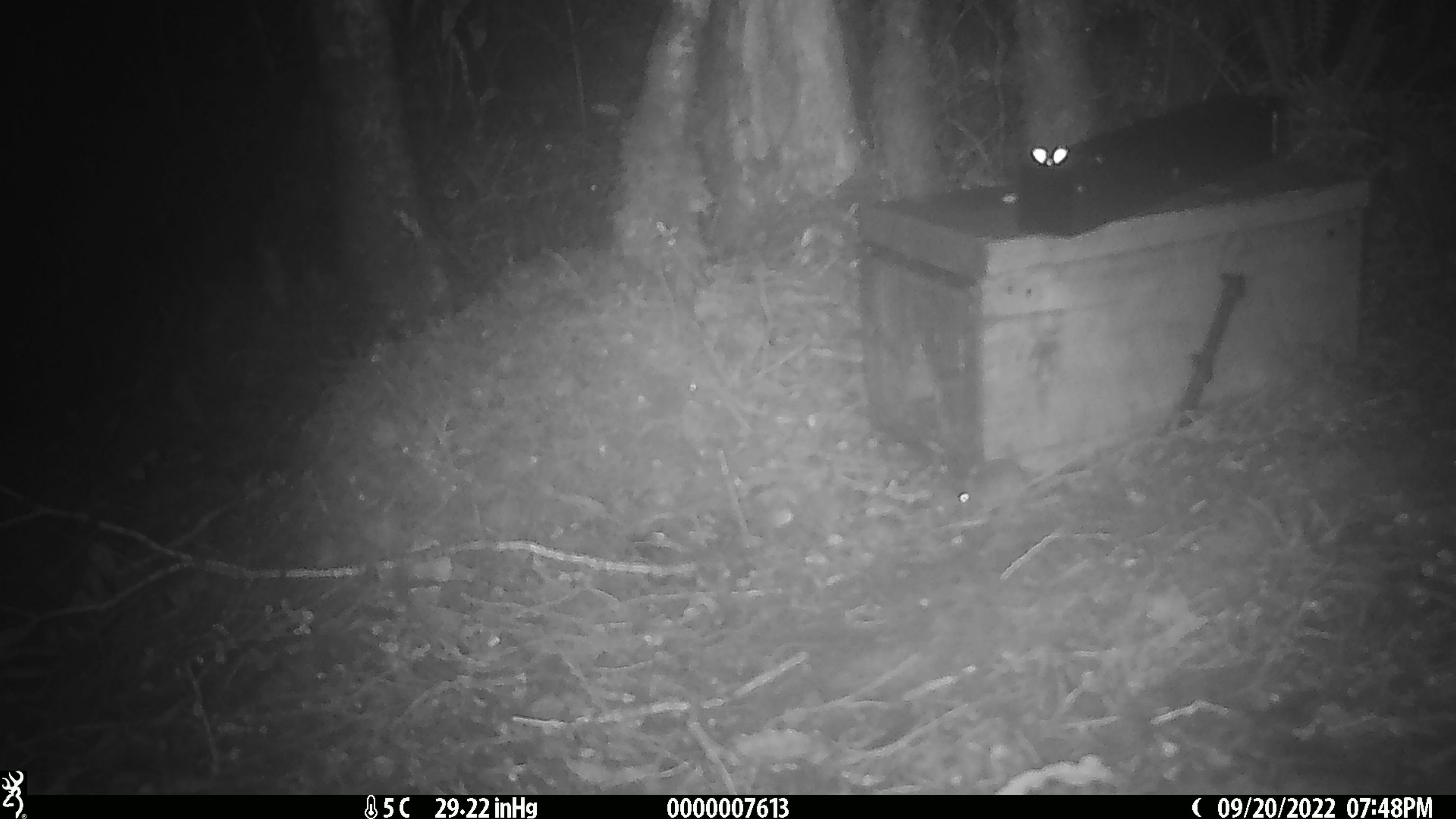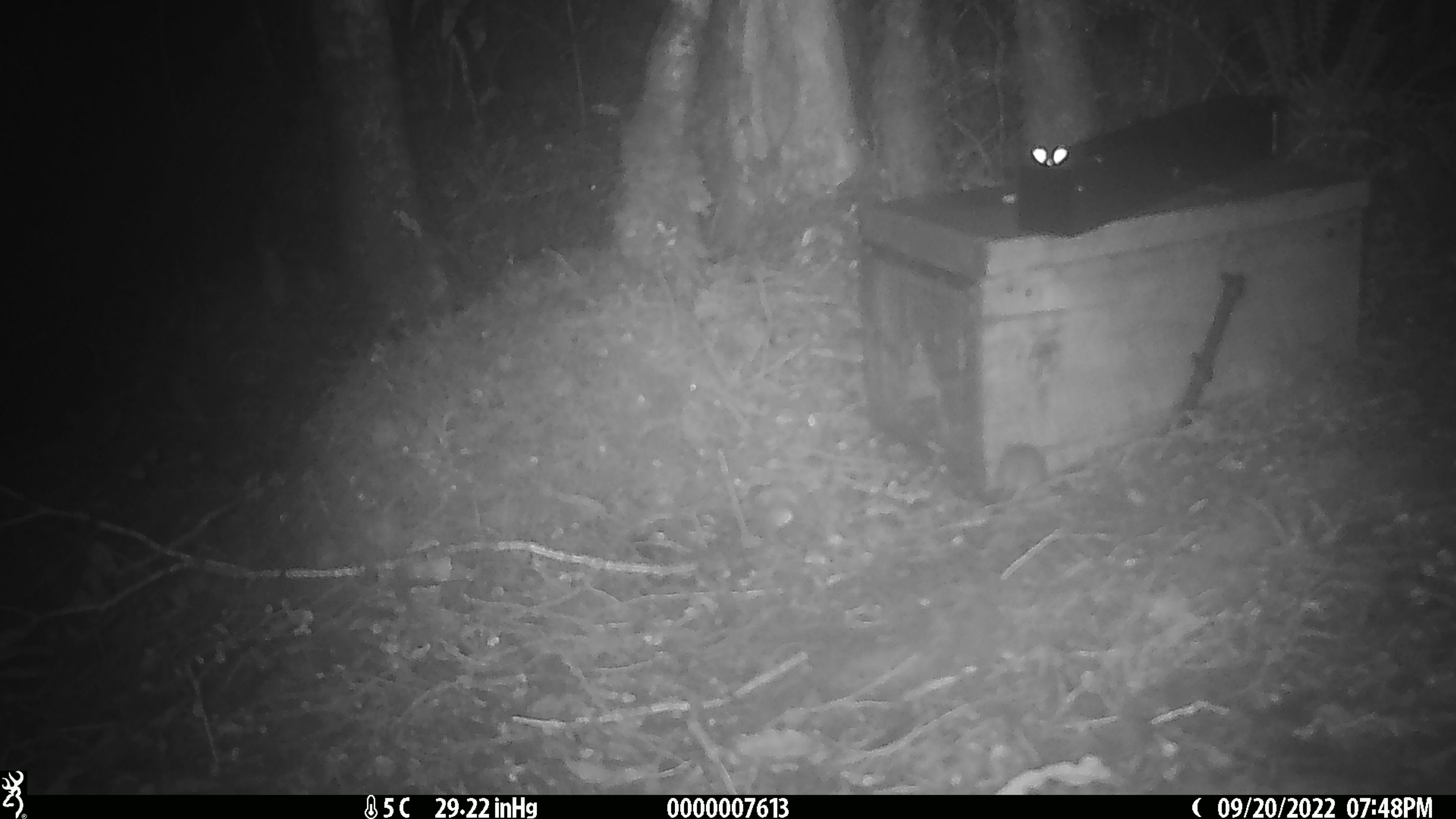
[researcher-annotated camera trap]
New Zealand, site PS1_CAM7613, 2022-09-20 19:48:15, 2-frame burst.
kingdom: Animalia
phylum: Chordata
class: Mammalia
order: Rodentia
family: Muridae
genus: Mus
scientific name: Mus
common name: mouse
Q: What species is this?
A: Mouse (Mus).